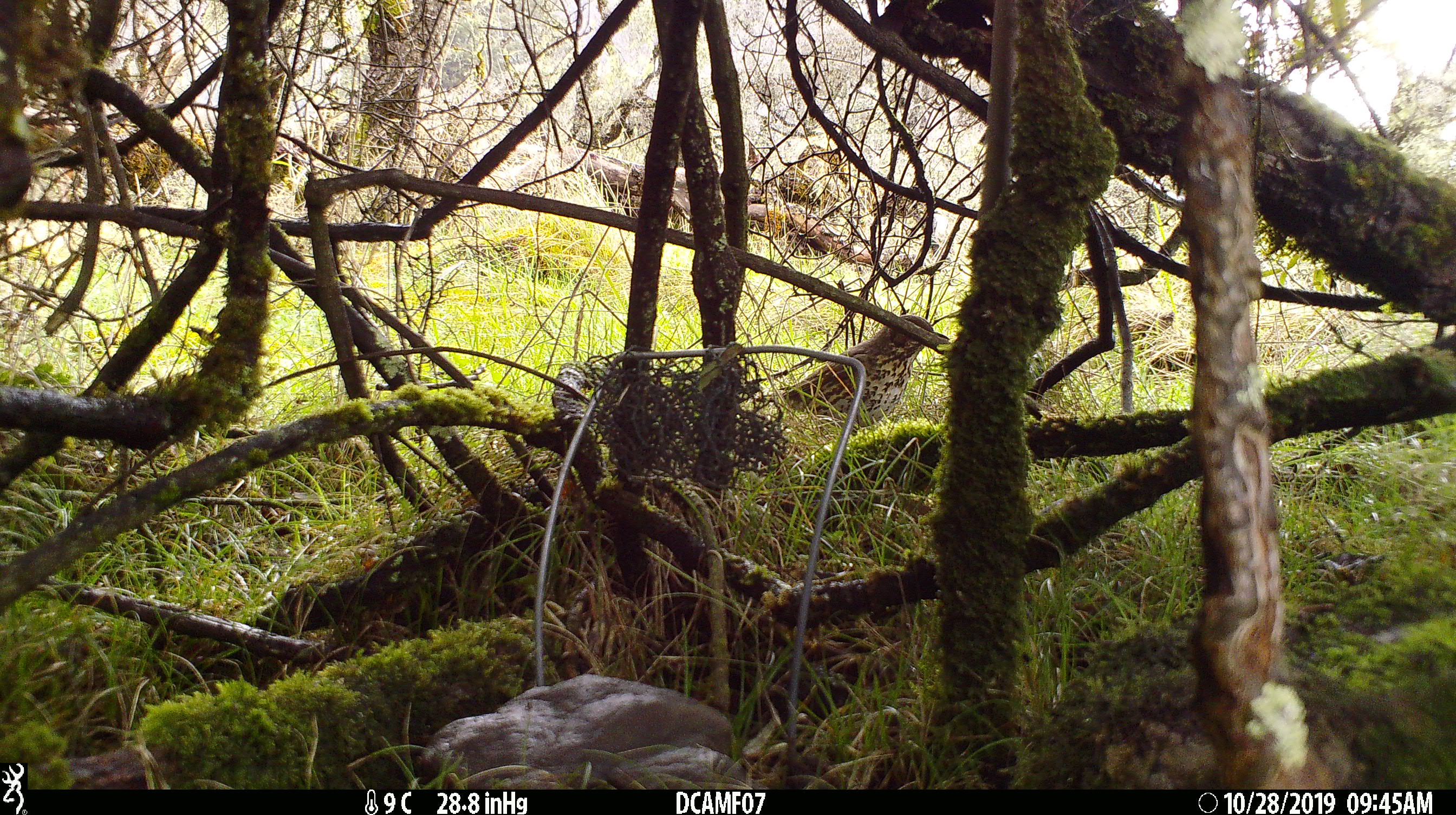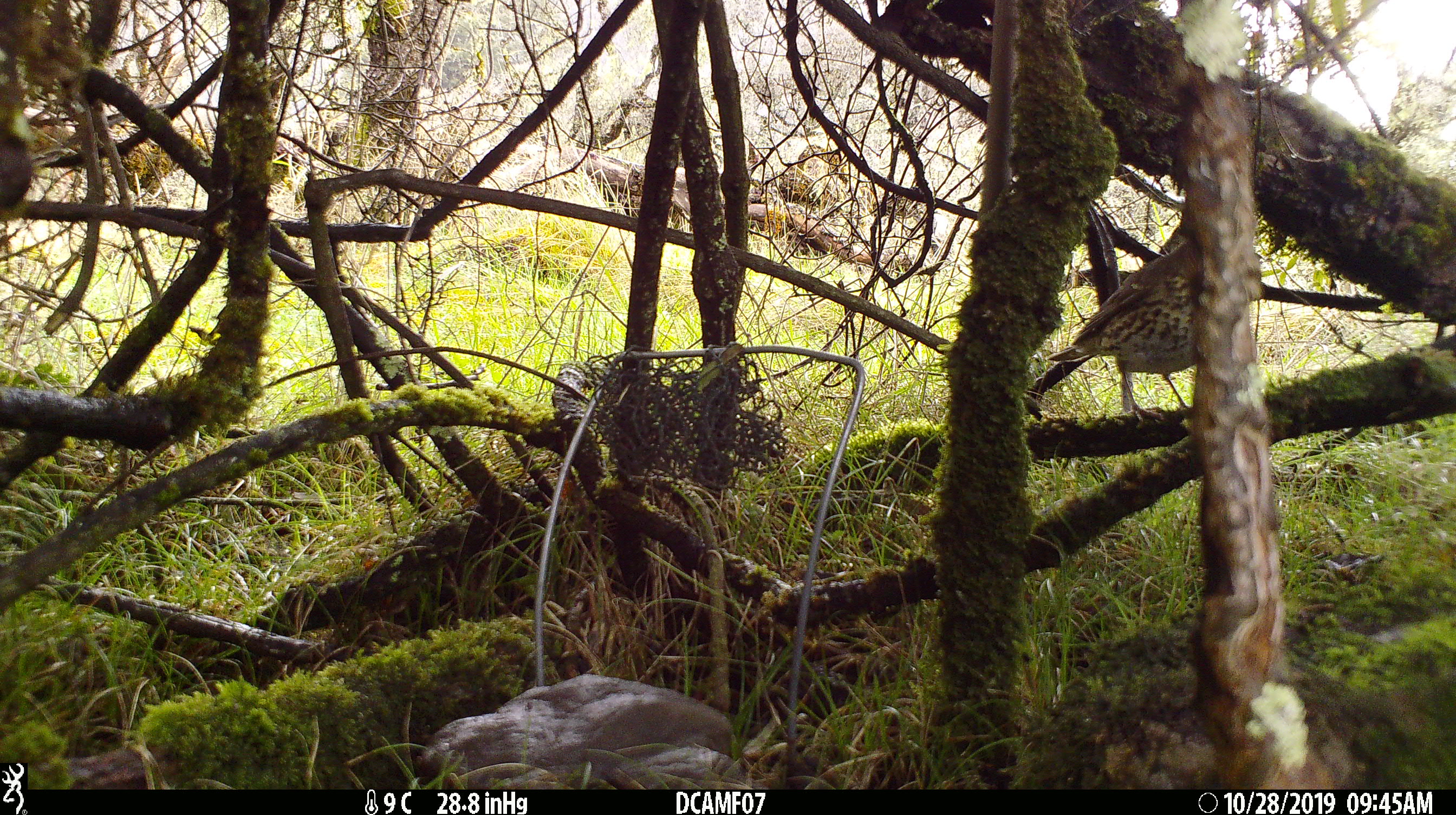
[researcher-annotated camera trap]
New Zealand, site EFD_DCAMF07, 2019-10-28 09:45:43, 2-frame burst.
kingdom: Animalia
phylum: Chordata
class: Aves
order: Passeriformes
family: Turdidae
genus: Turdus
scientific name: Turdus philomelos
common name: song thrush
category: thrush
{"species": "thrush (song thrush) (Turdus philomelos)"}